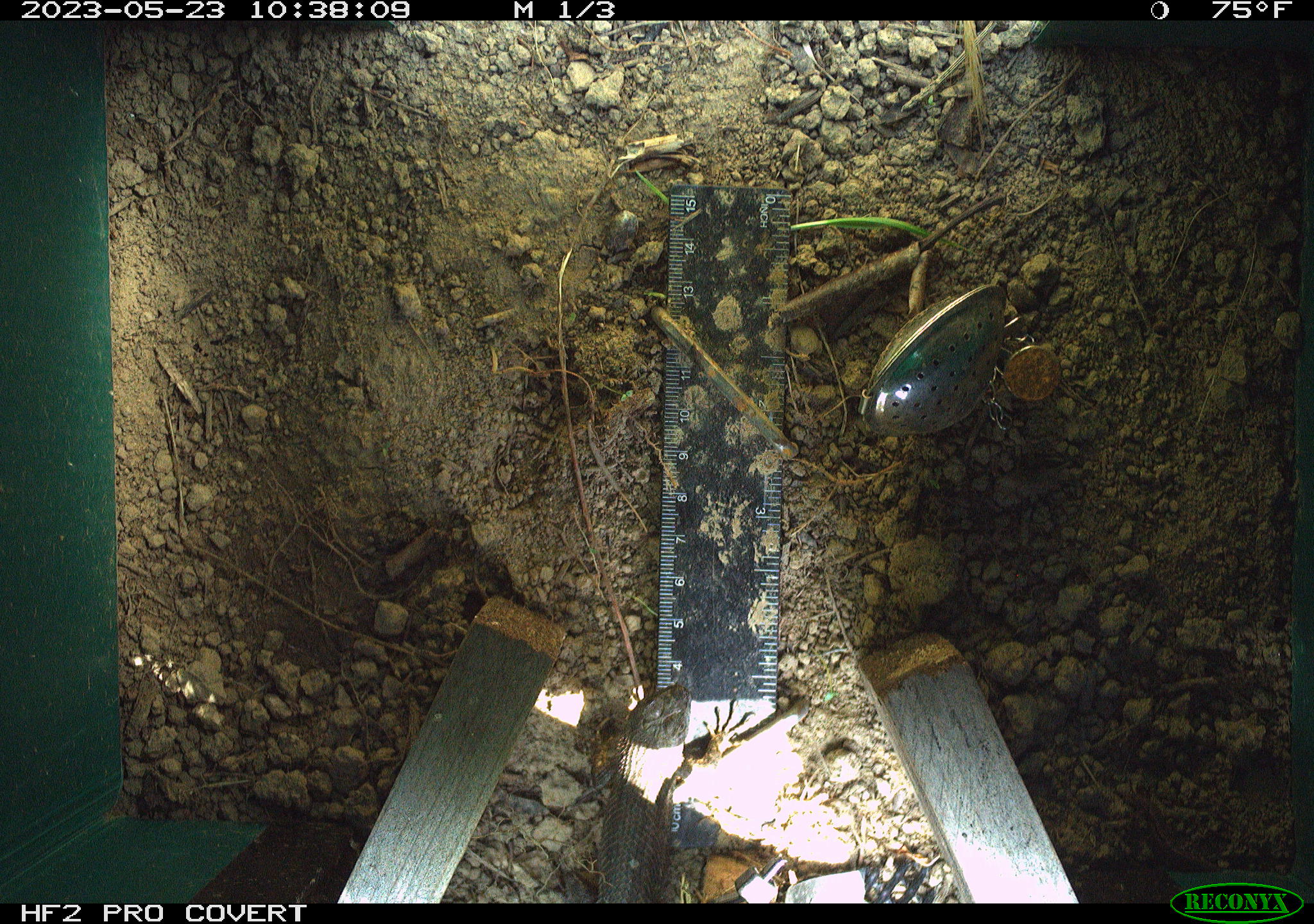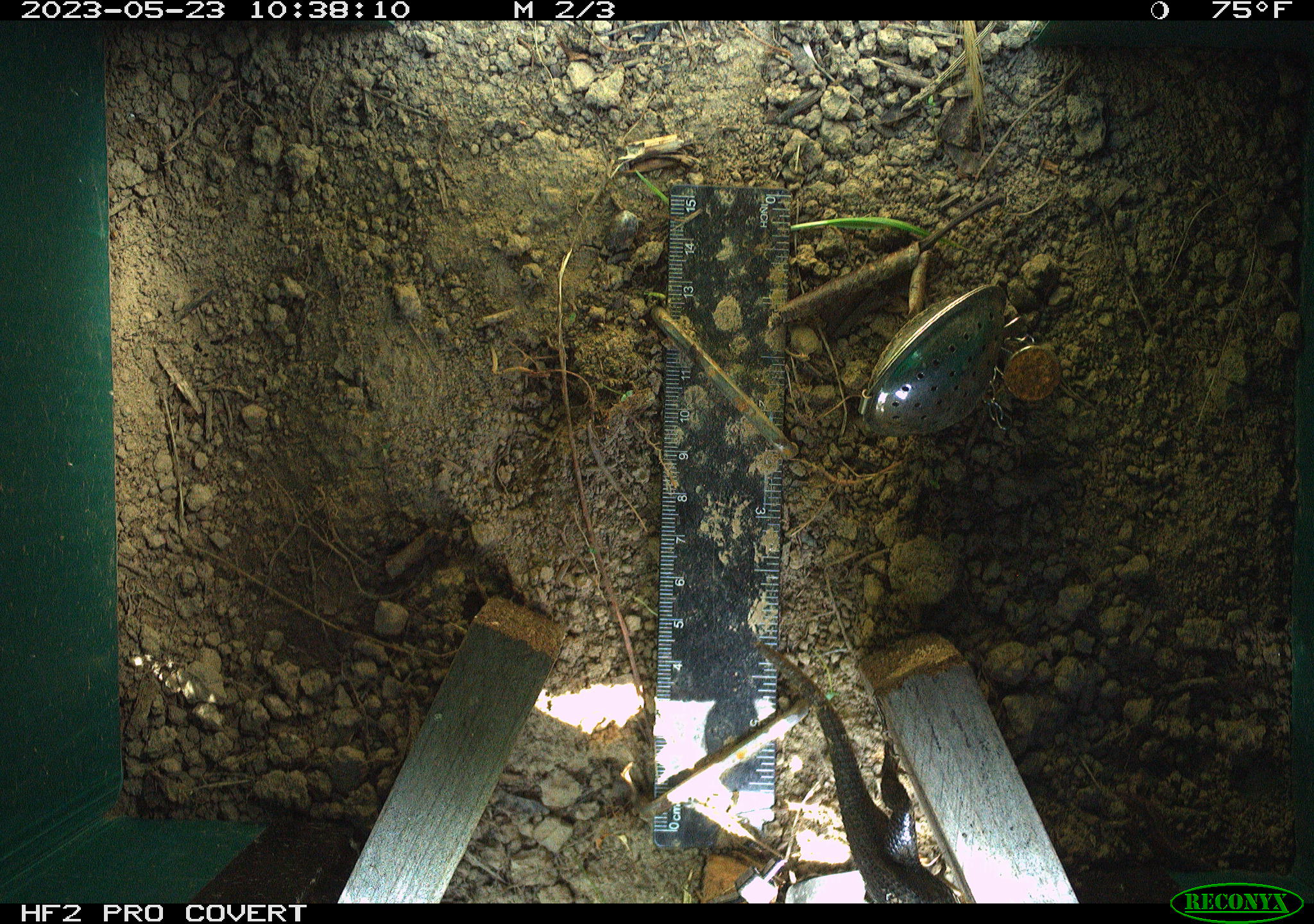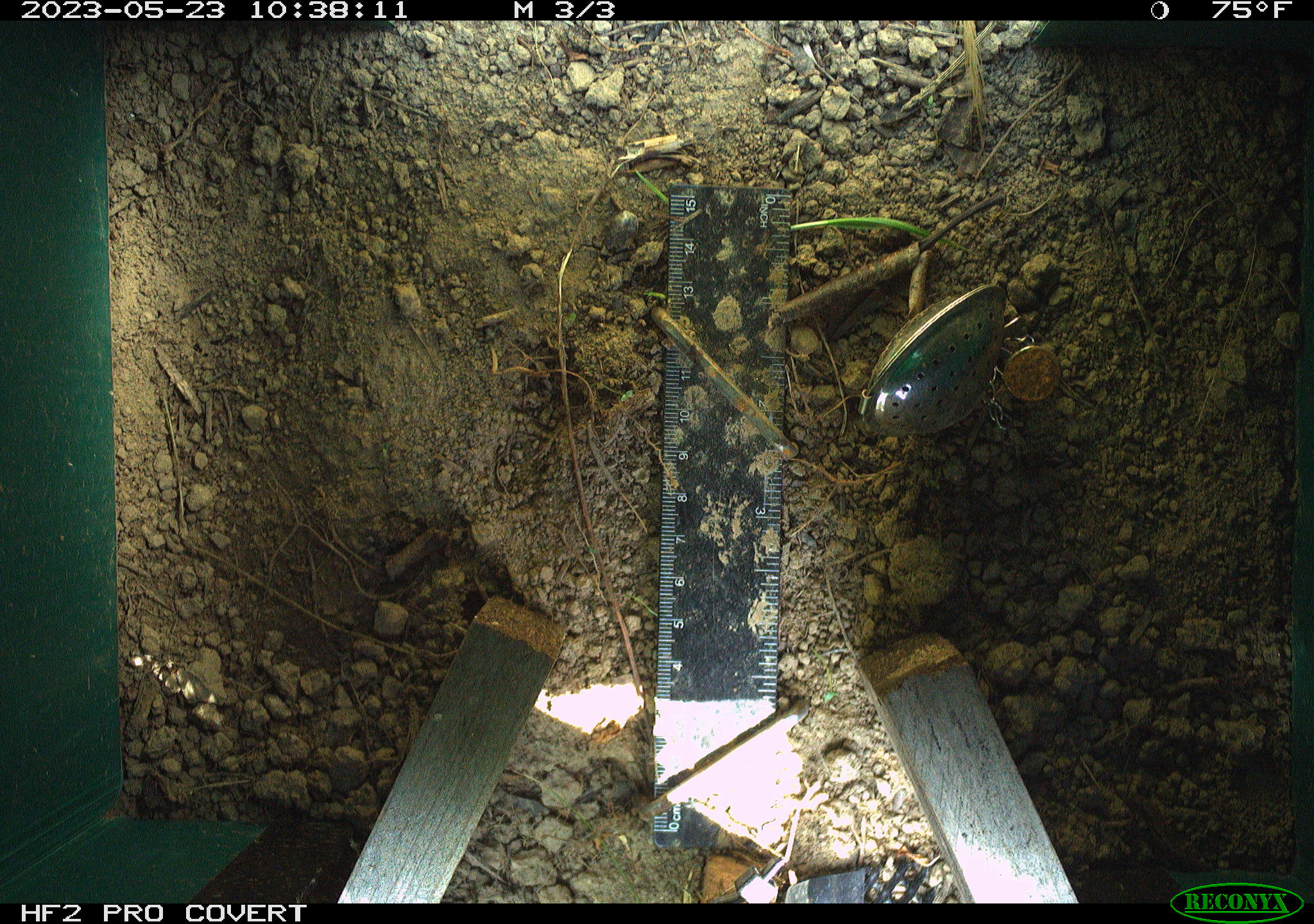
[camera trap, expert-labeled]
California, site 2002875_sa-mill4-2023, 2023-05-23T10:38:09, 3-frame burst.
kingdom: Animalia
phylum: Chordata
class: Reptilia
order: Squamata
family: Phrynosomatidae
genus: Sceloporus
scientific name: Sceloporus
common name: spiny lizards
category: sceloporus species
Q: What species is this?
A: Sceloporus species (spiny lizards) (Sceloporus).